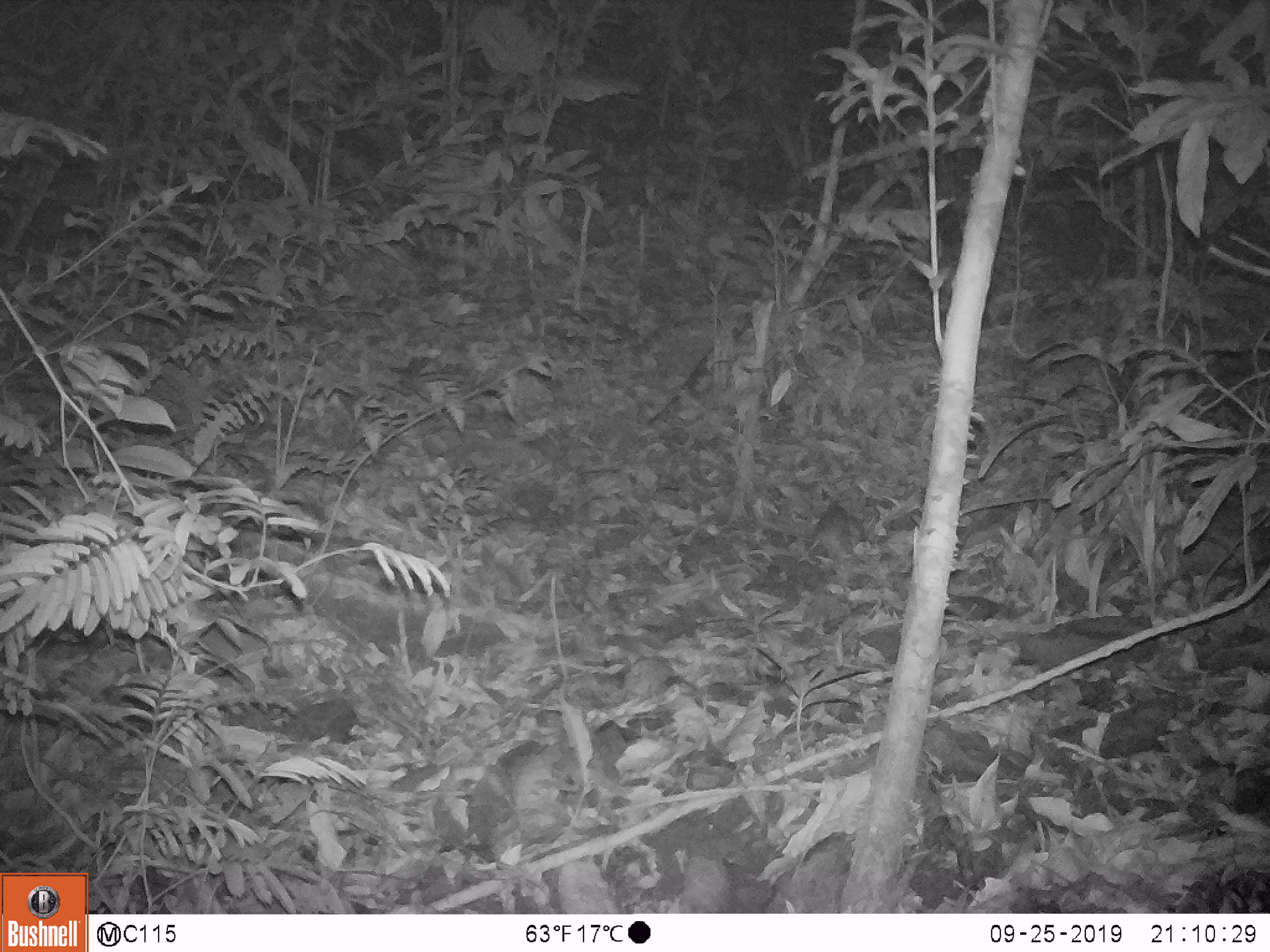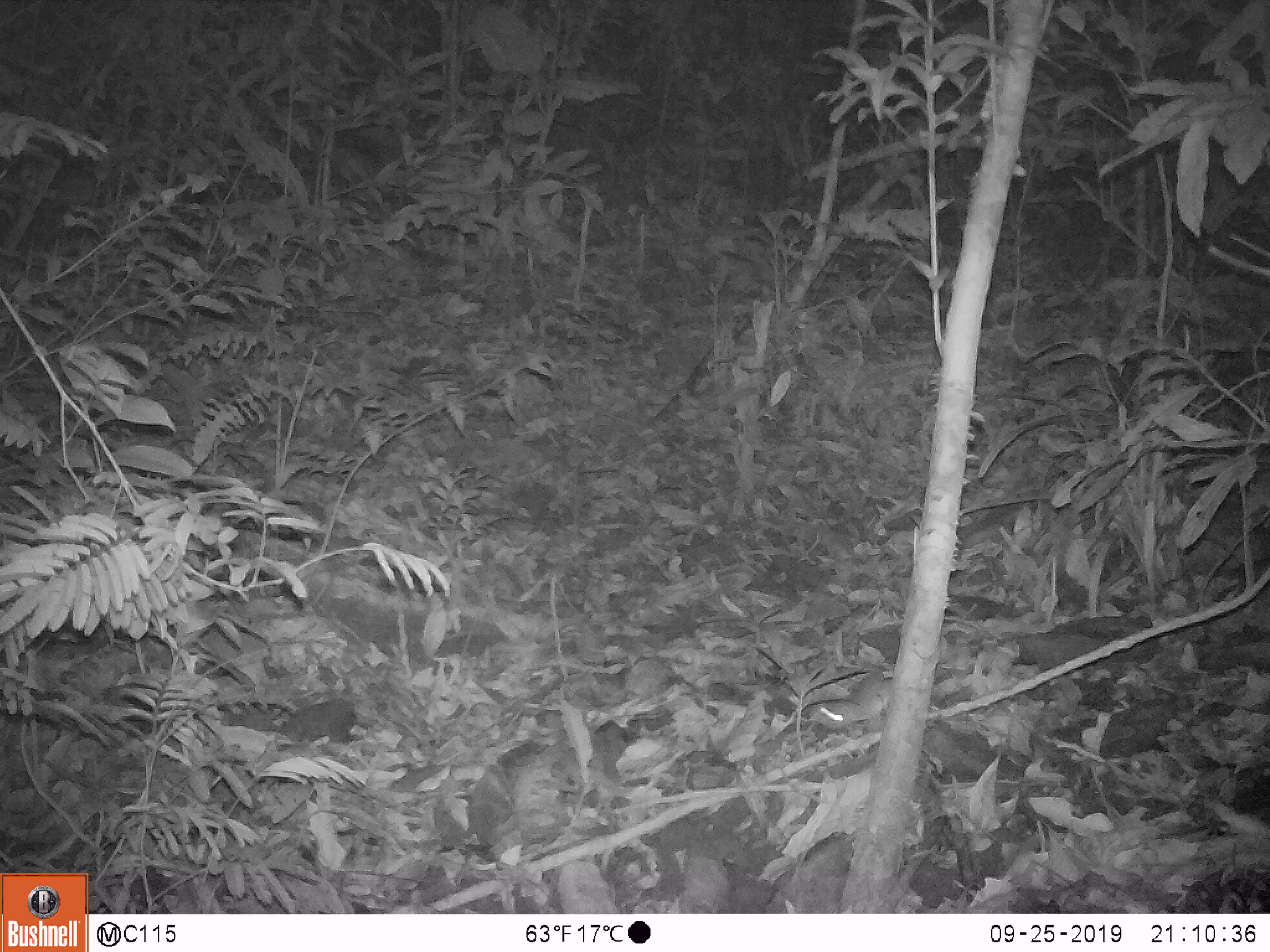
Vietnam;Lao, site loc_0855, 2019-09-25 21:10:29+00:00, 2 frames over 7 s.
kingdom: Animalia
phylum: Chordata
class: Mammalia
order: Rodentia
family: Muridae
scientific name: Muridae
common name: old-world mice and rats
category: unidentified murid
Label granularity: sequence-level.